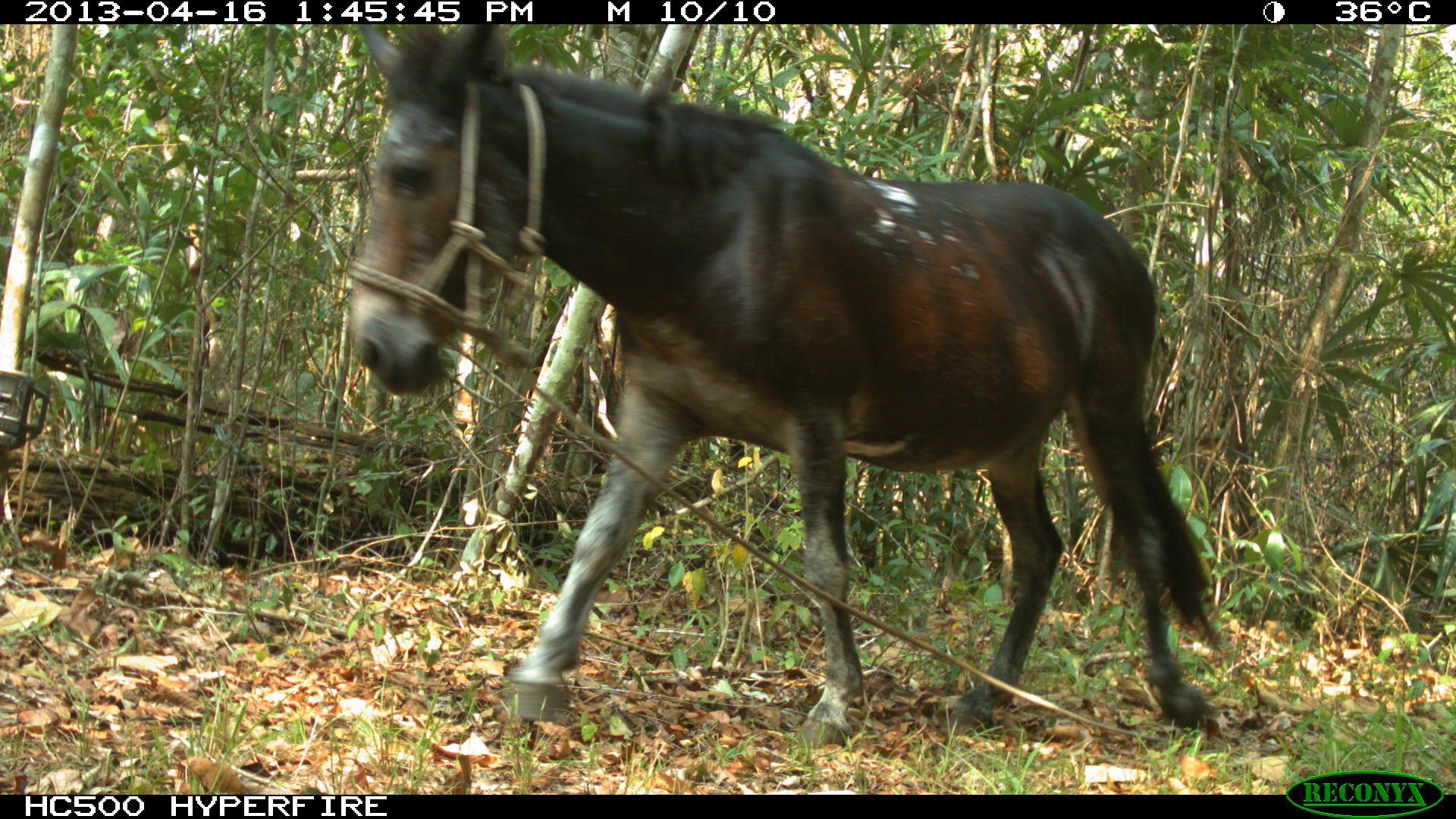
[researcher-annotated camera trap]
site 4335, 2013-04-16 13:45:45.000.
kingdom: Animalia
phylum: Chordata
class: Mammalia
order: Perissodactyla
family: Equidae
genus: Equus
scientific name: Equus ferus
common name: wild horse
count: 3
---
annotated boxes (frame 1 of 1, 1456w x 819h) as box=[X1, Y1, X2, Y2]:
equus ferus: box=[347, 24, 1223, 749]